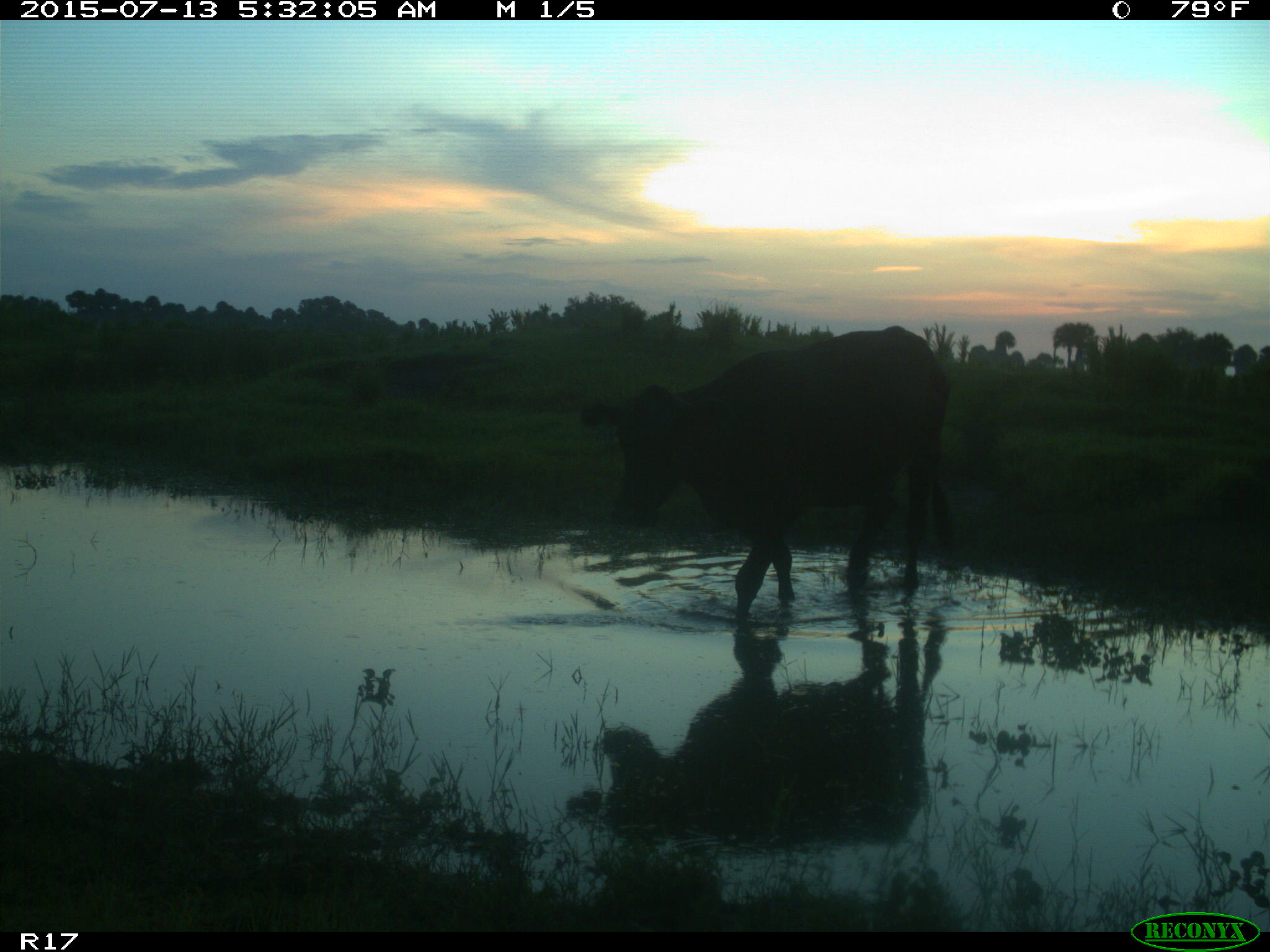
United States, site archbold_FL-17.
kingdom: Animalia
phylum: Chordata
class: Mammalia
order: Artiodactyla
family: Bovidae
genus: Bos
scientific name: Bos taurus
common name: domestic cow